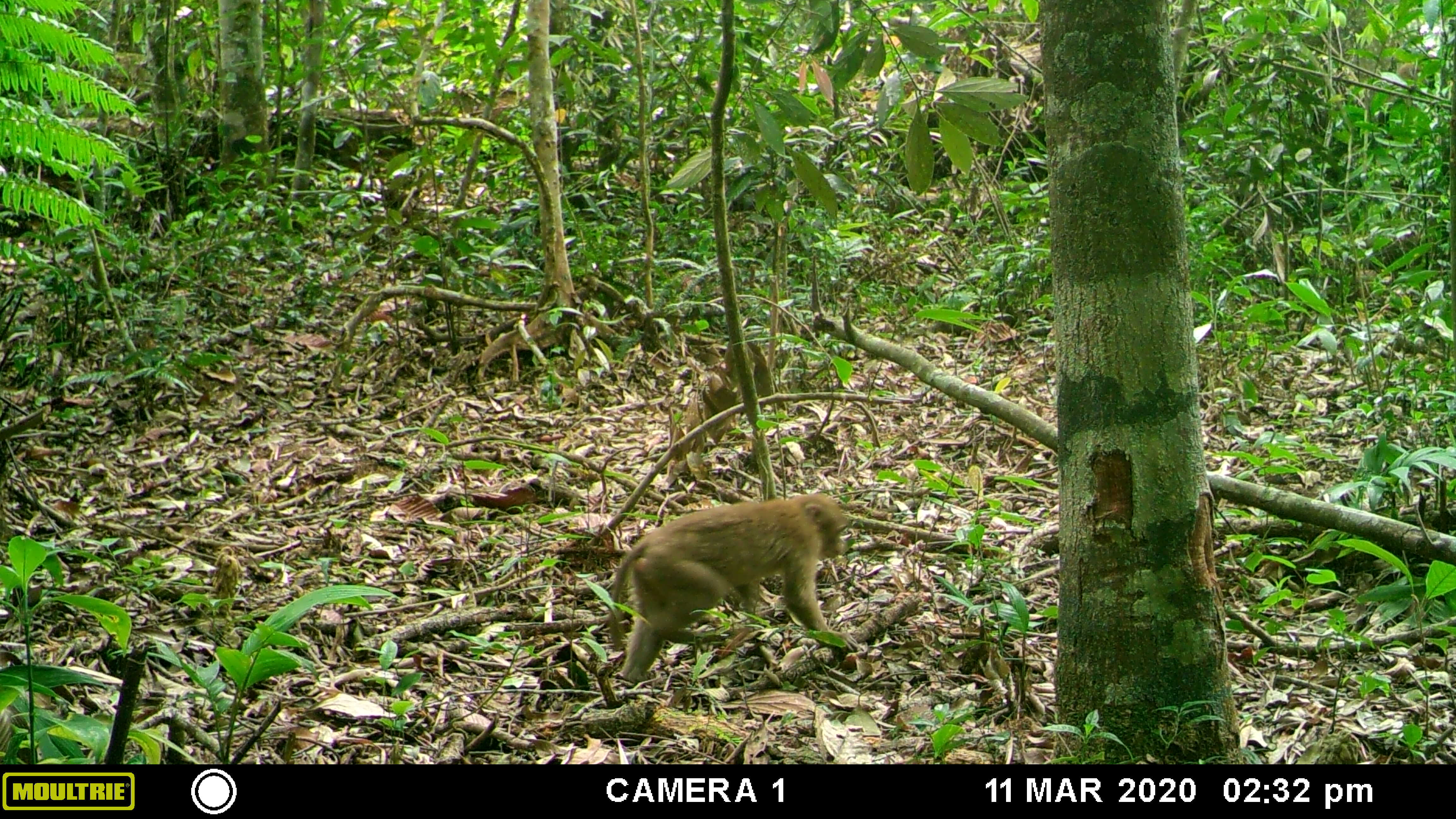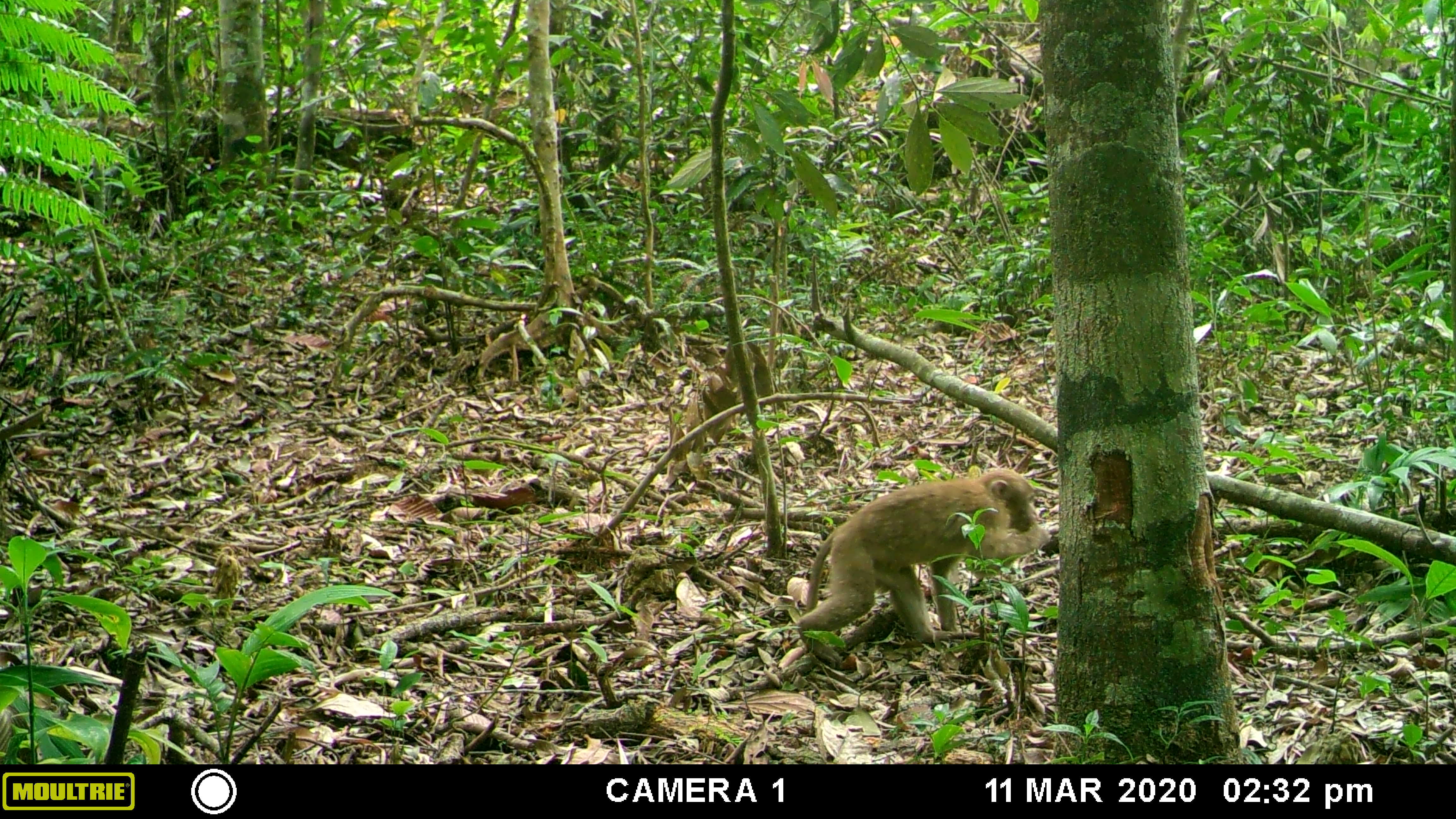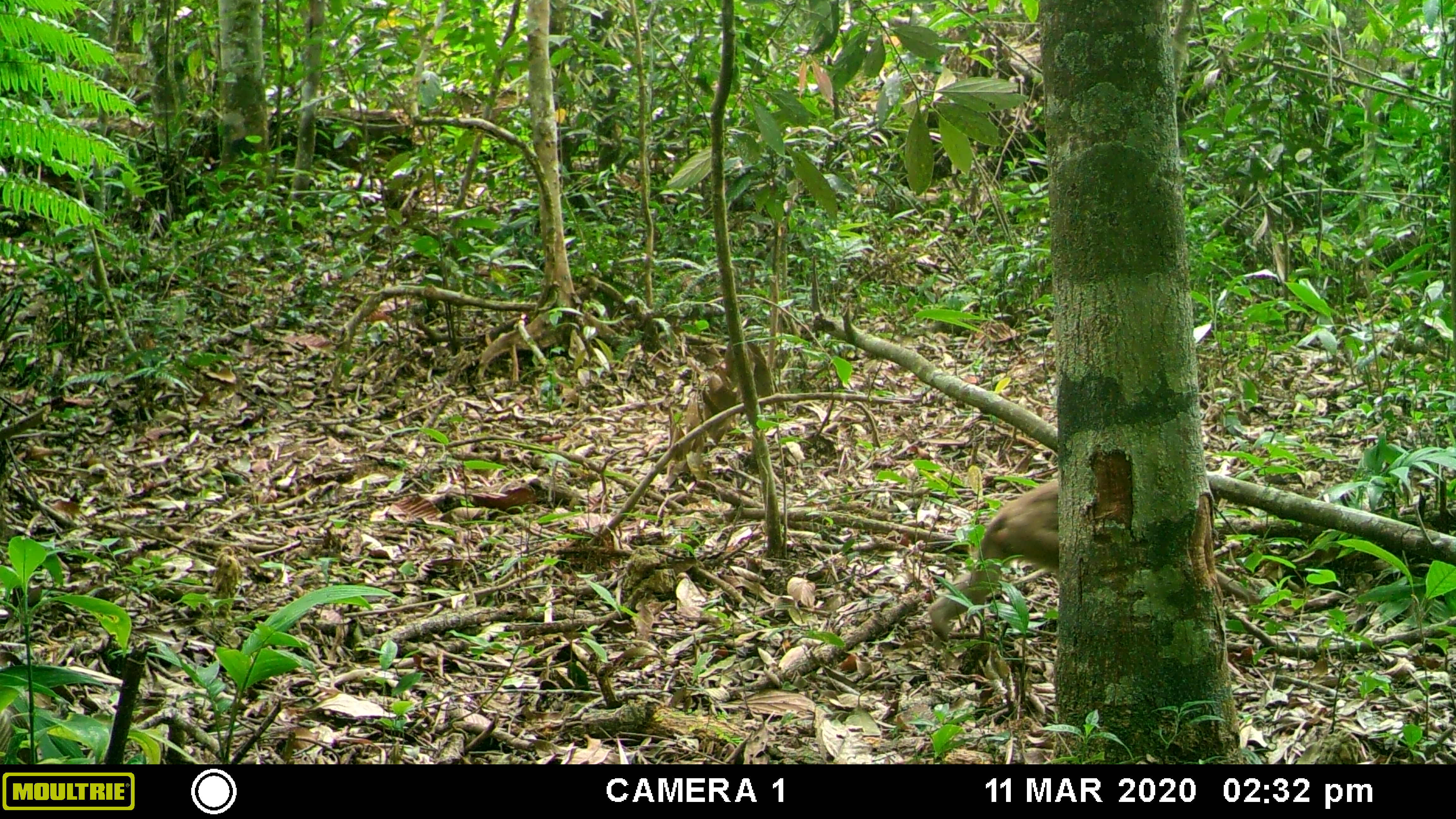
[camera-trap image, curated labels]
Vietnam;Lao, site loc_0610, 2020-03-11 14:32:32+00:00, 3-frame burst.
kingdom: Animalia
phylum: Chordata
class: Mammalia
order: Primates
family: Cercopithecidae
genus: Macaca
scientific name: Macaca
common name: macaques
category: assam or rhesus macaque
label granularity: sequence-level